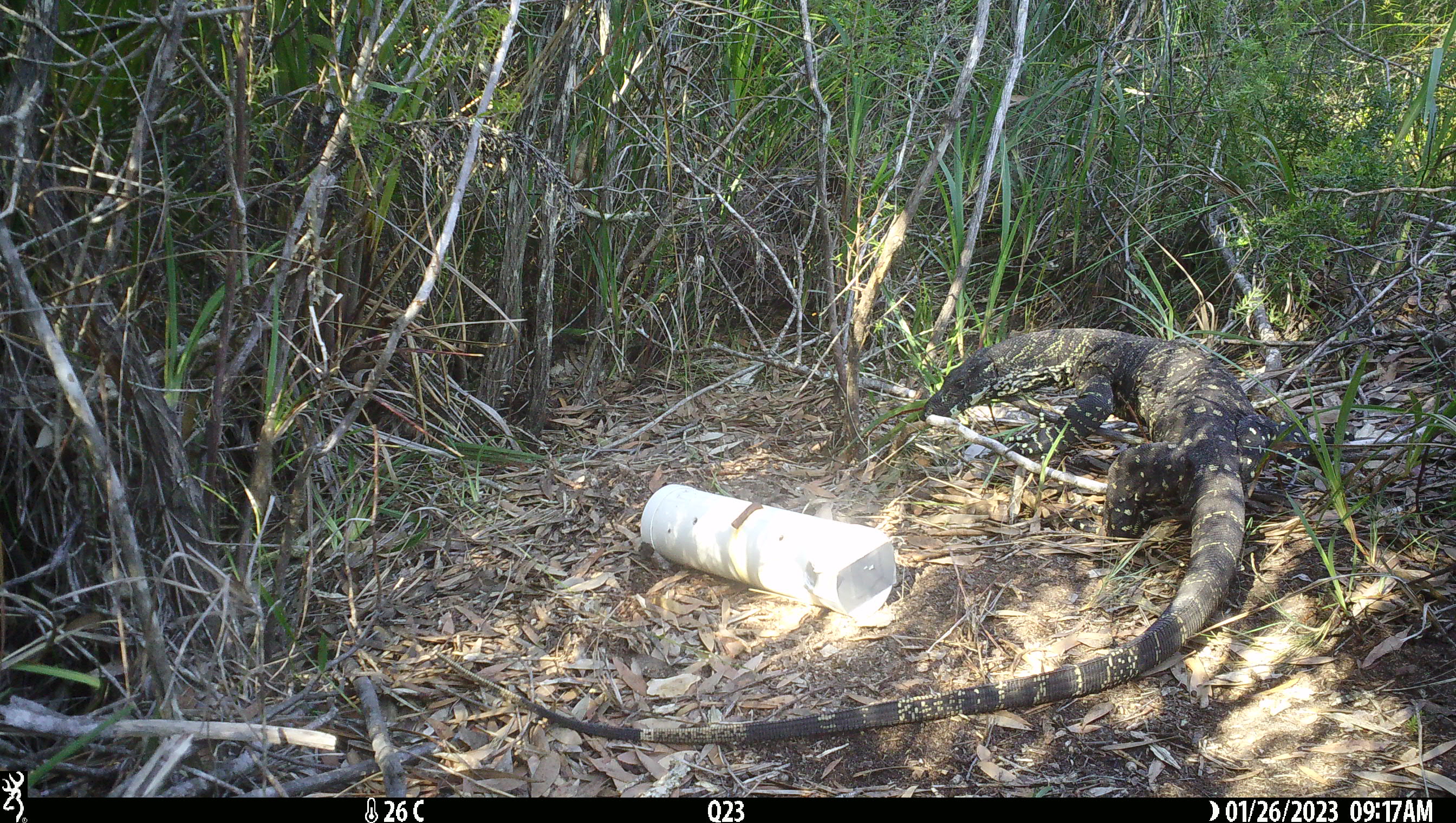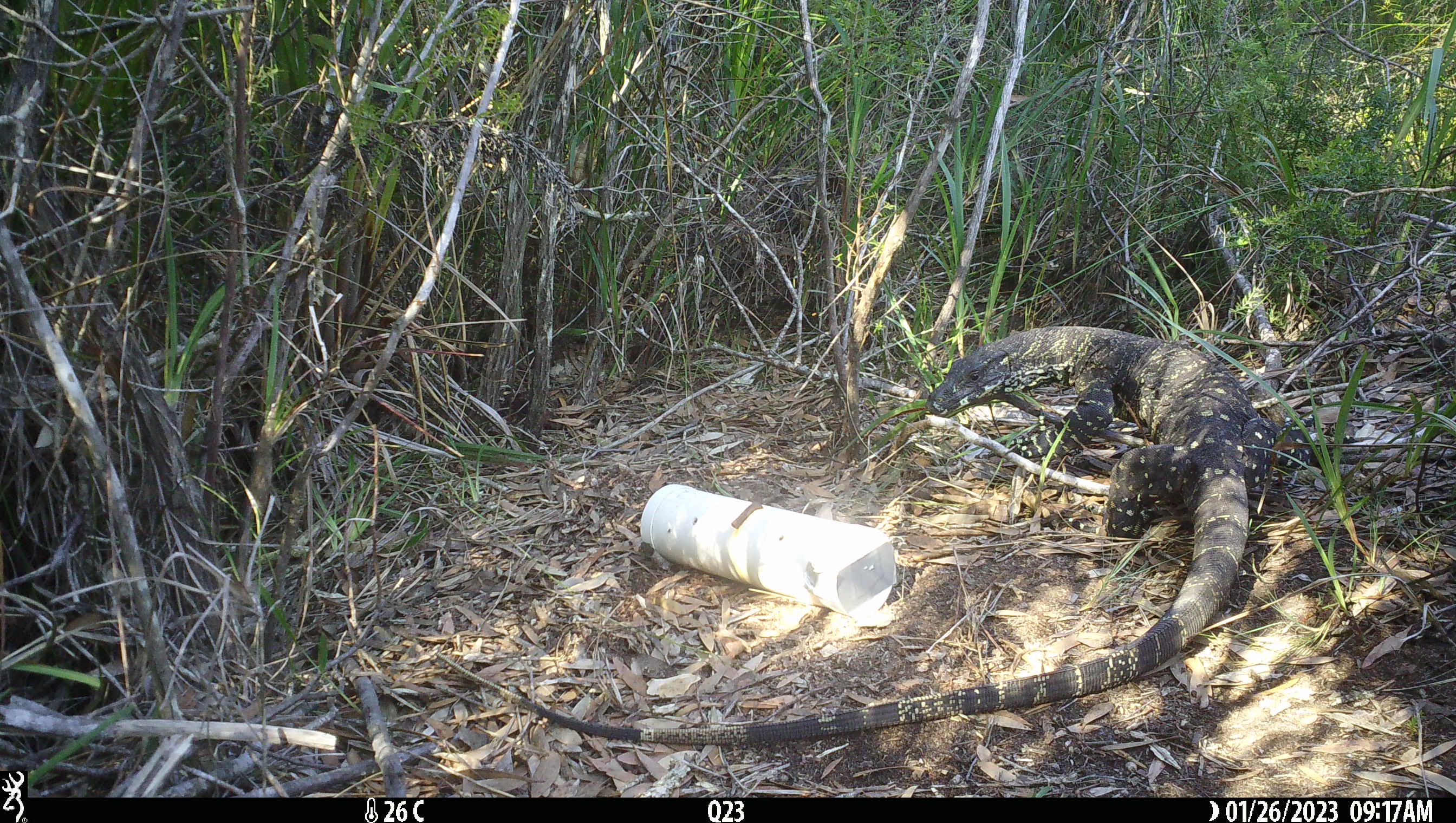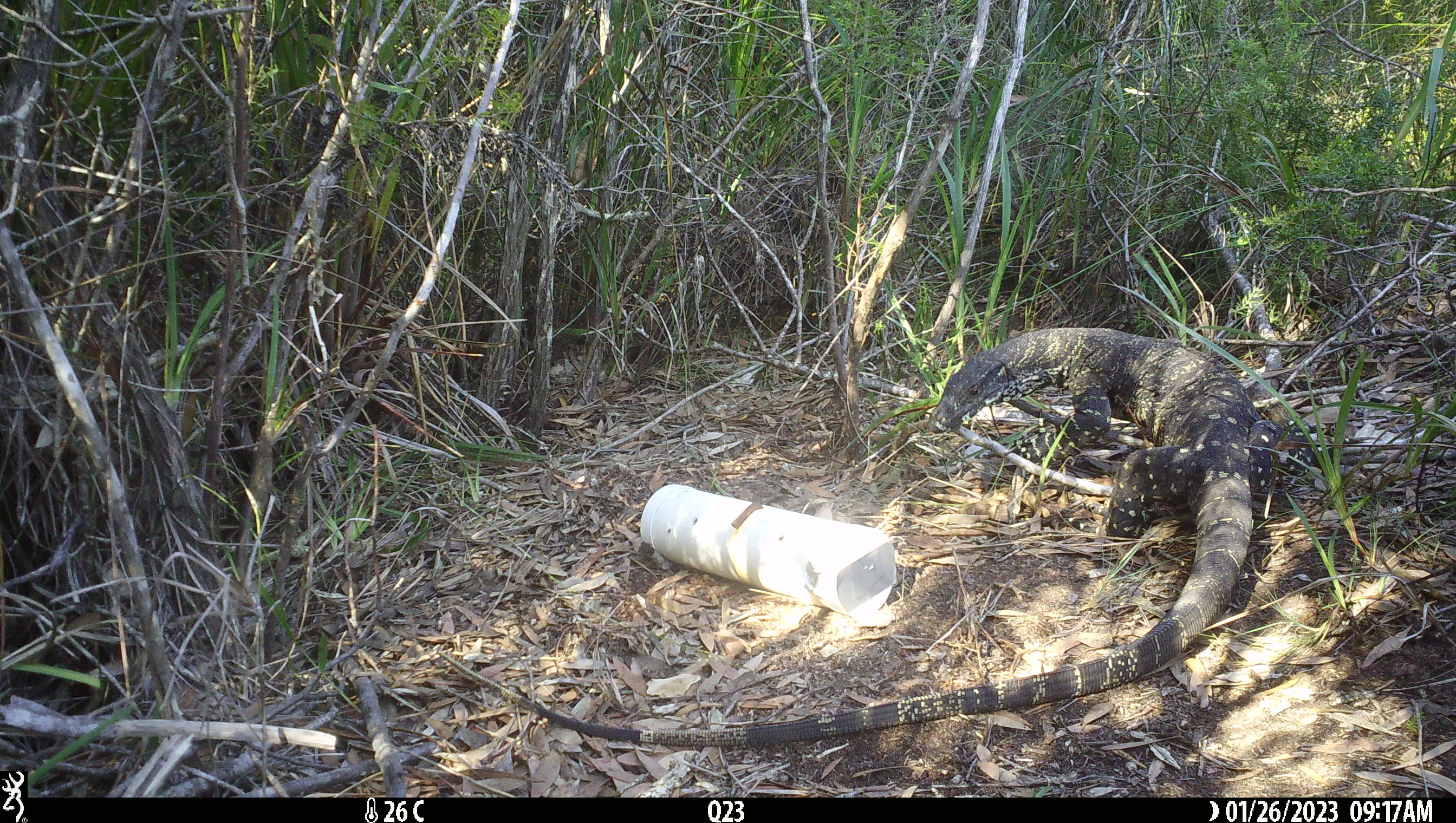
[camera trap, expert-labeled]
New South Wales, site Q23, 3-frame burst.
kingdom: Animalia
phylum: Chordata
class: Reptilia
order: Squamata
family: Varanidae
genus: Varanus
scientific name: Varanus varius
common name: lace monitor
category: goanna